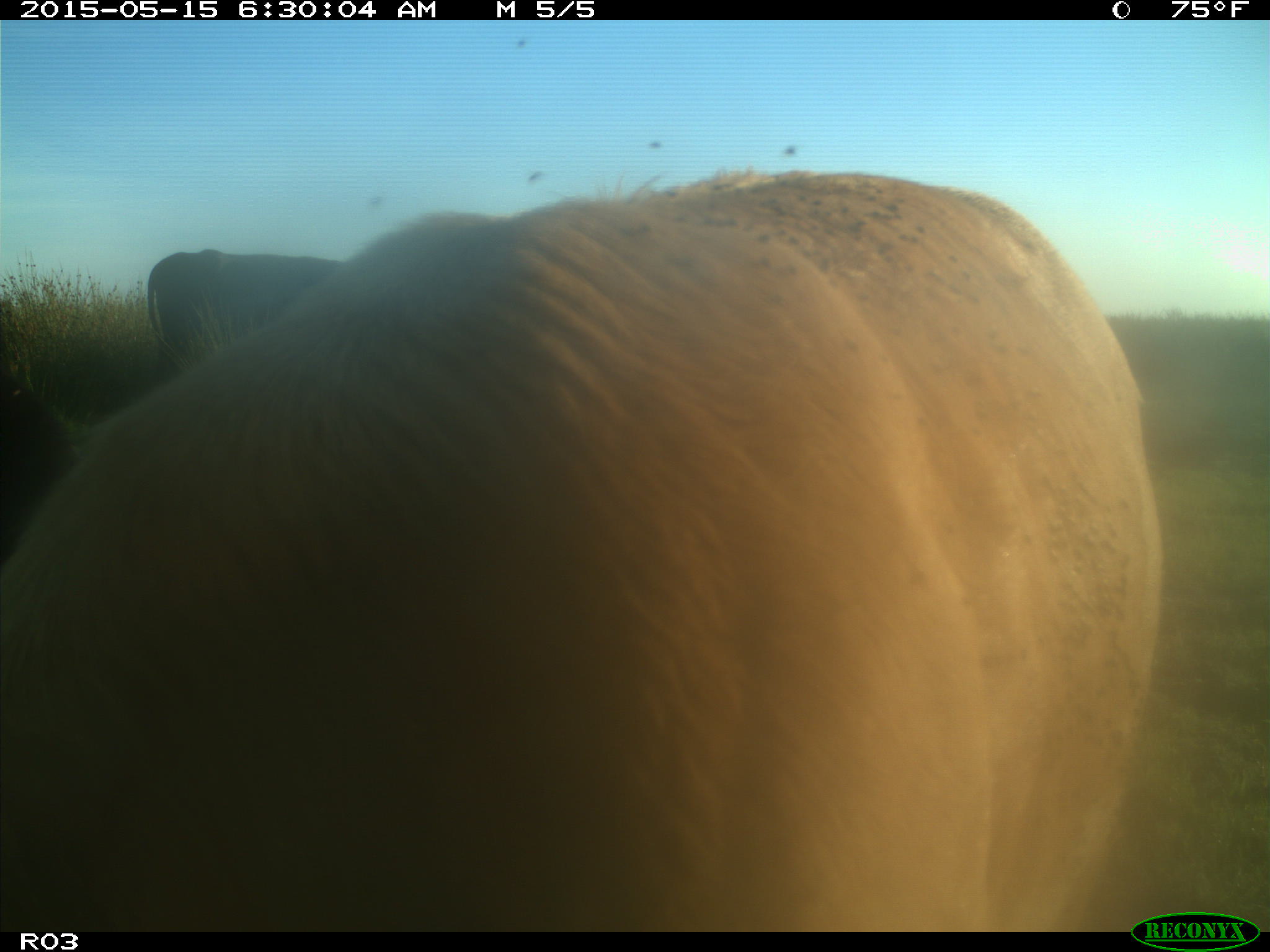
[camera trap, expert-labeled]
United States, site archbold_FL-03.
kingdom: Animalia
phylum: Chordata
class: Mammalia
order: Artiodactyla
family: Bovidae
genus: Bos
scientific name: Bos taurus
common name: domestic cow